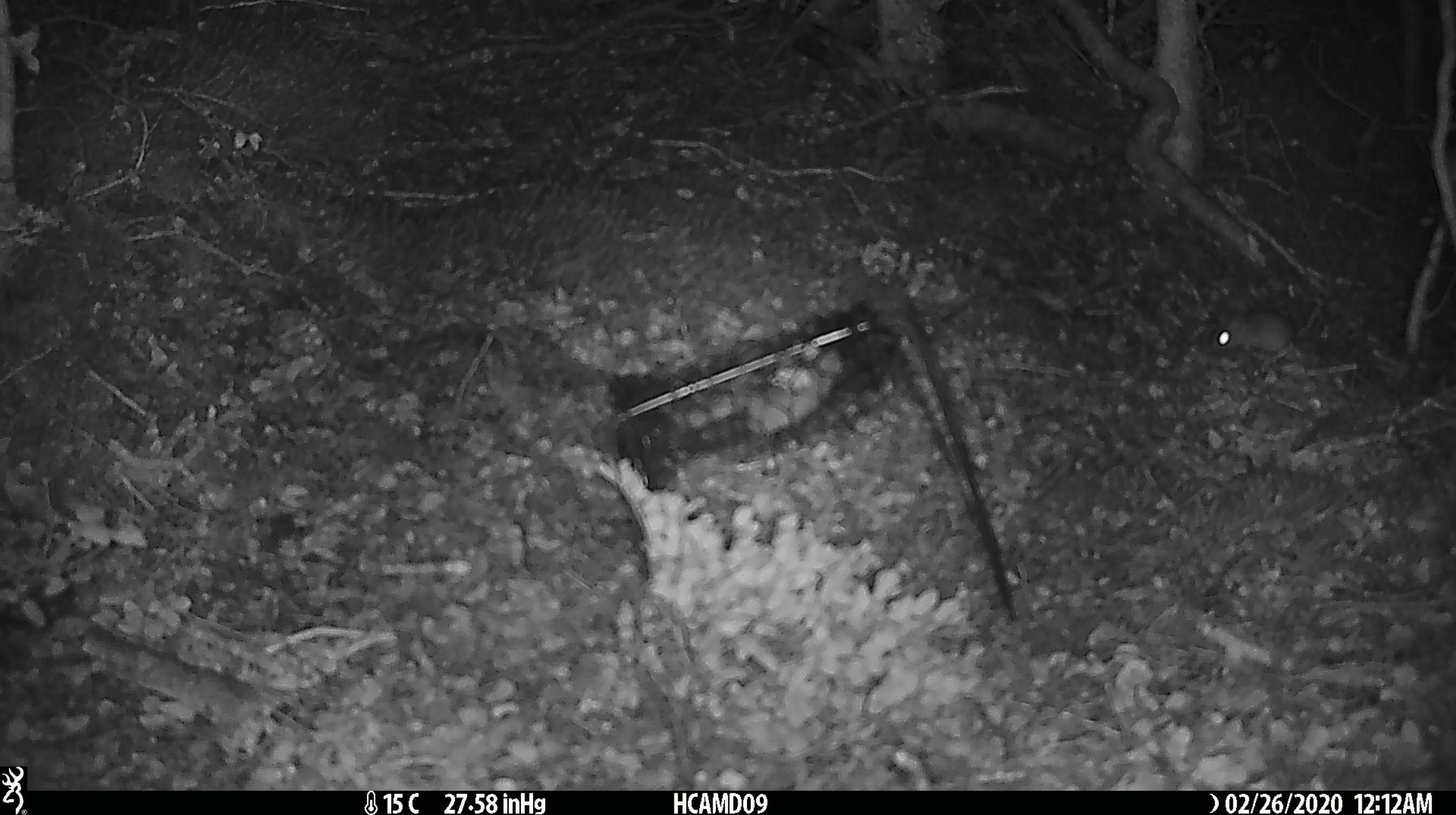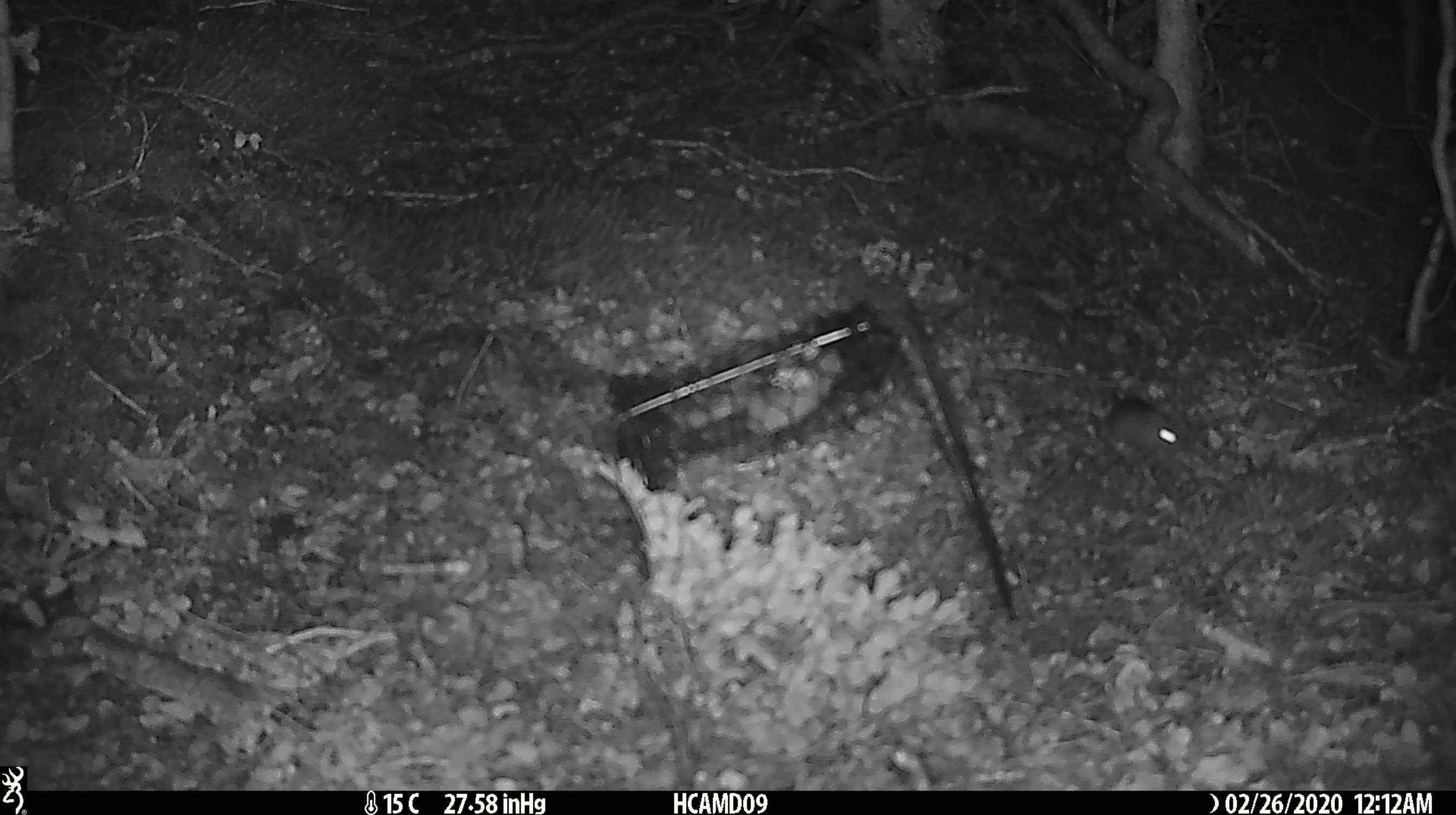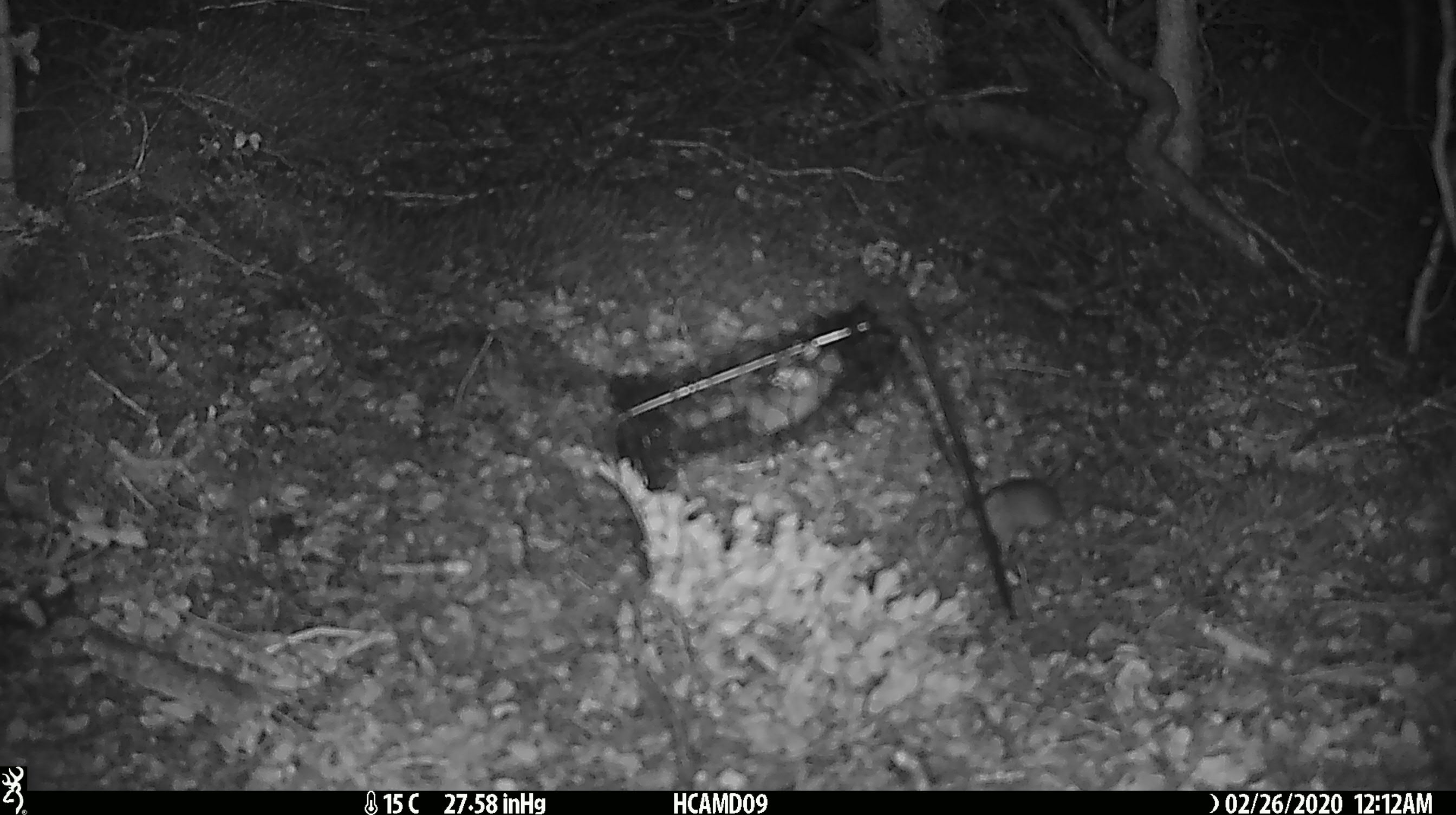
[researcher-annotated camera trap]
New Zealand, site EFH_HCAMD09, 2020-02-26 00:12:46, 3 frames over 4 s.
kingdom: Animalia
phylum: Chordata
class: Mammalia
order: Rodentia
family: Muridae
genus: Mus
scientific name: Mus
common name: mouse